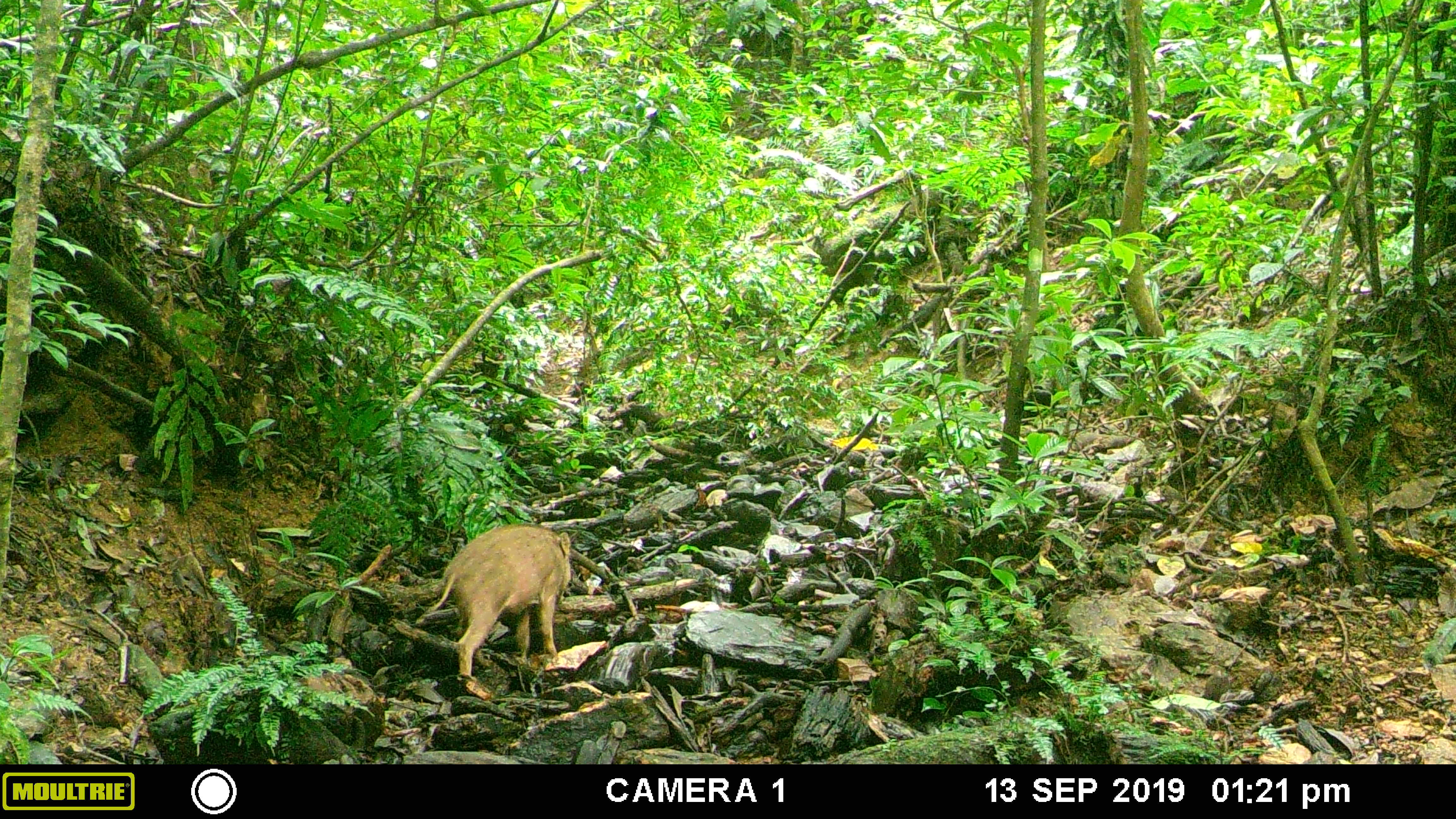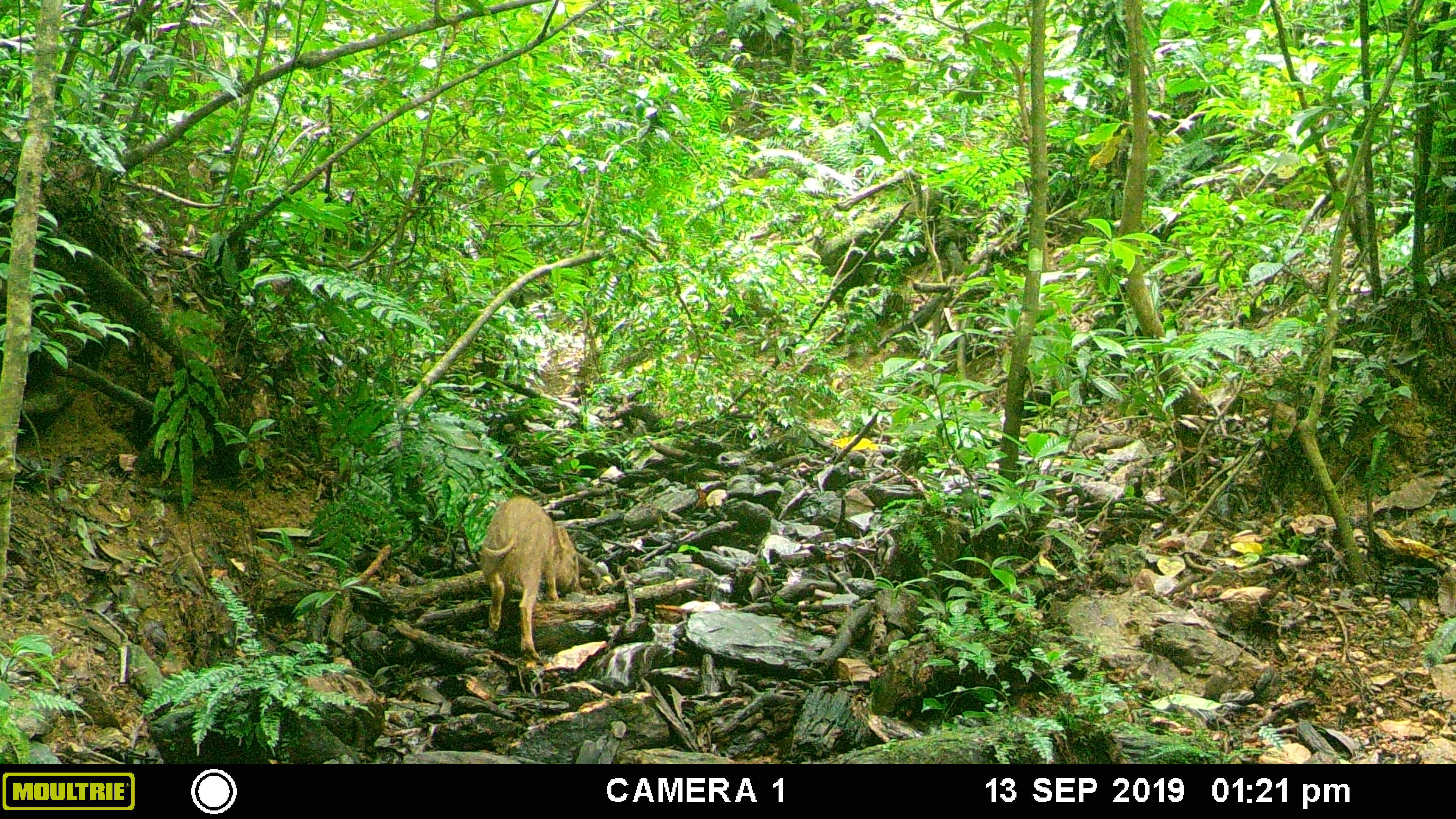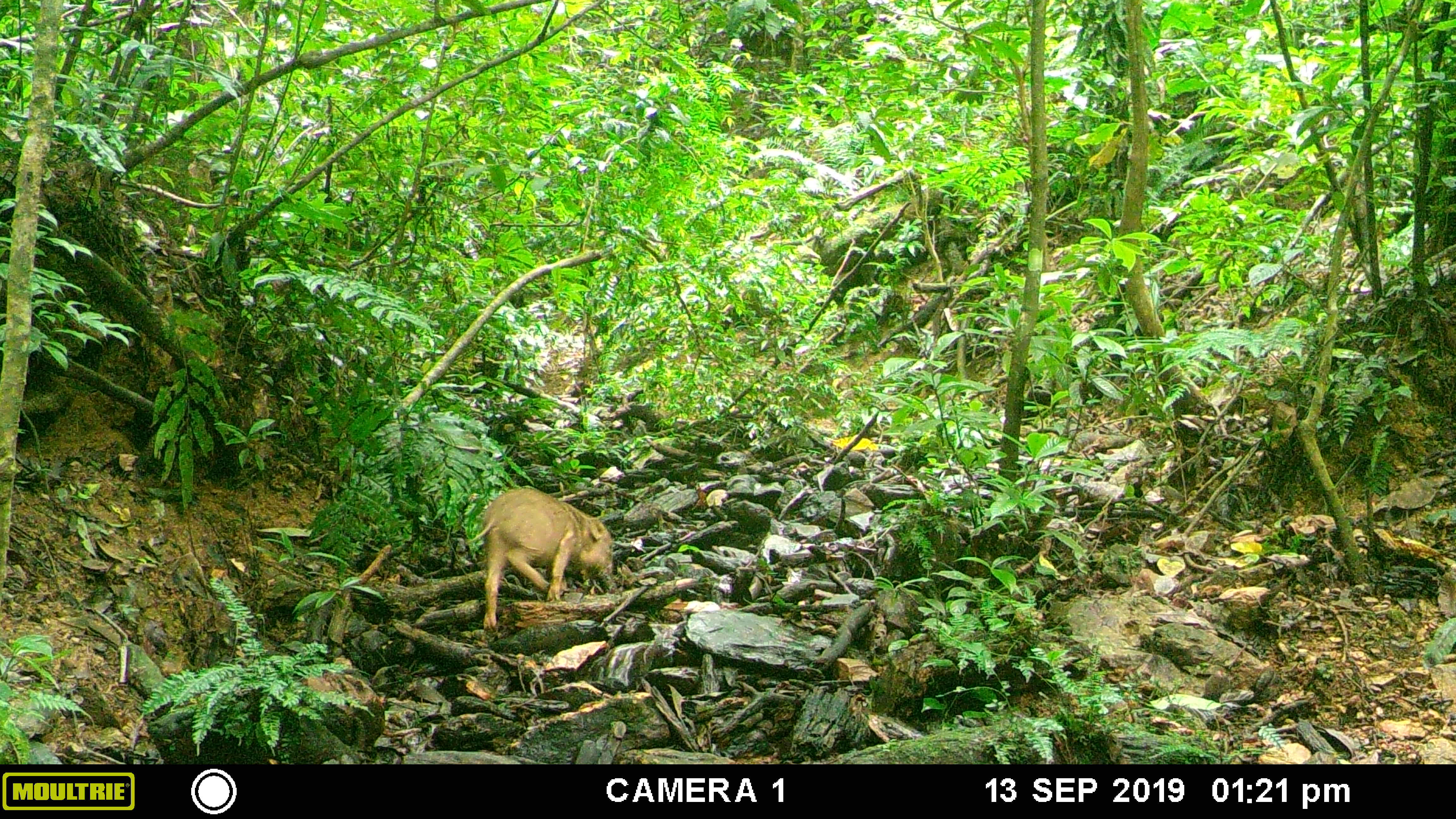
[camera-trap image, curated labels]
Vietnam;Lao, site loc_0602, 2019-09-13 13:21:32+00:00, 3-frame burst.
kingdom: Animalia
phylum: Chordata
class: Mammalia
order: Artiodactyla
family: Suidae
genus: Sus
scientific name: Sus scrofa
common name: eurasian wild pig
Eurasian wild pig (Sus scrofa). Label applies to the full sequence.